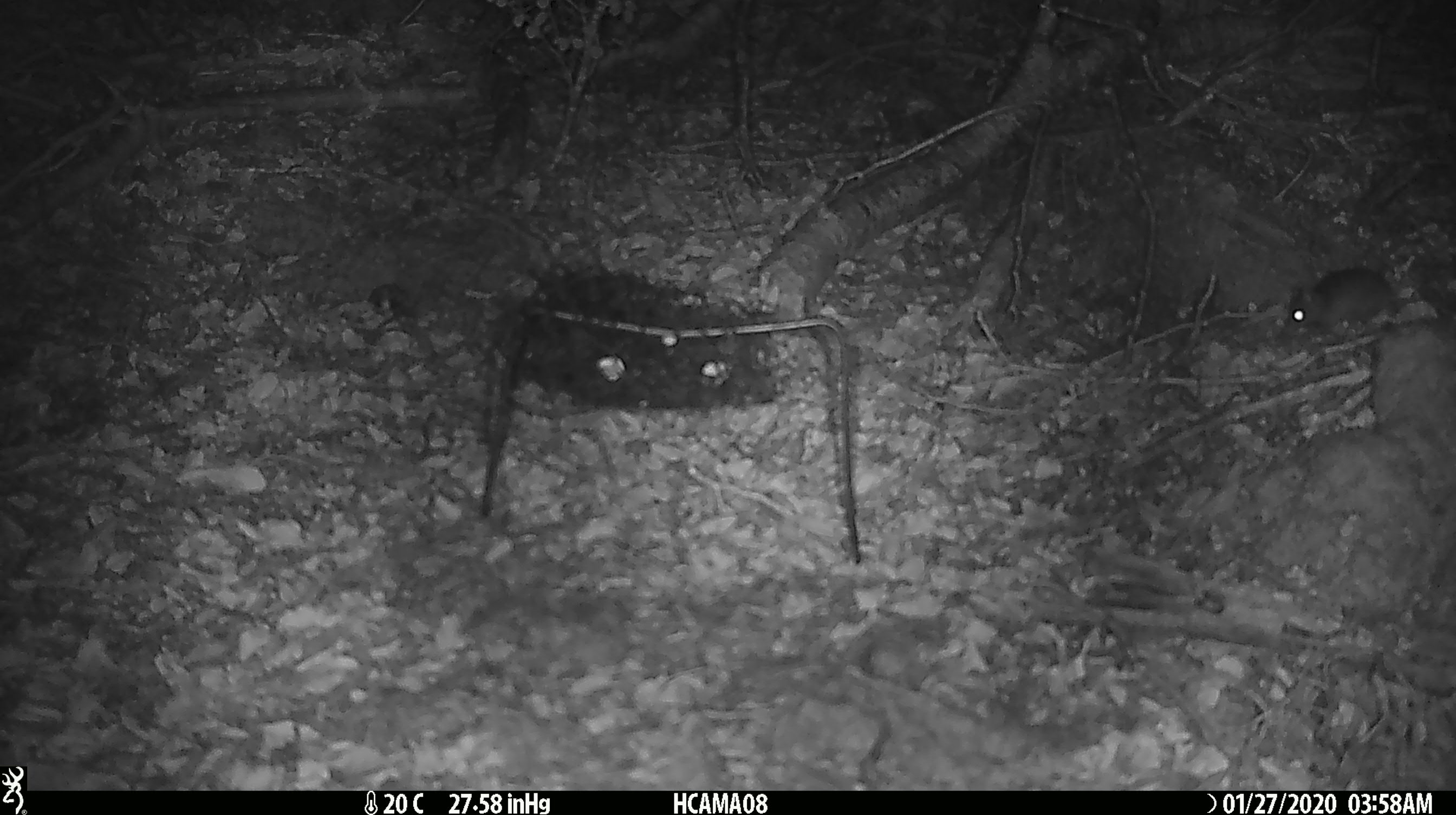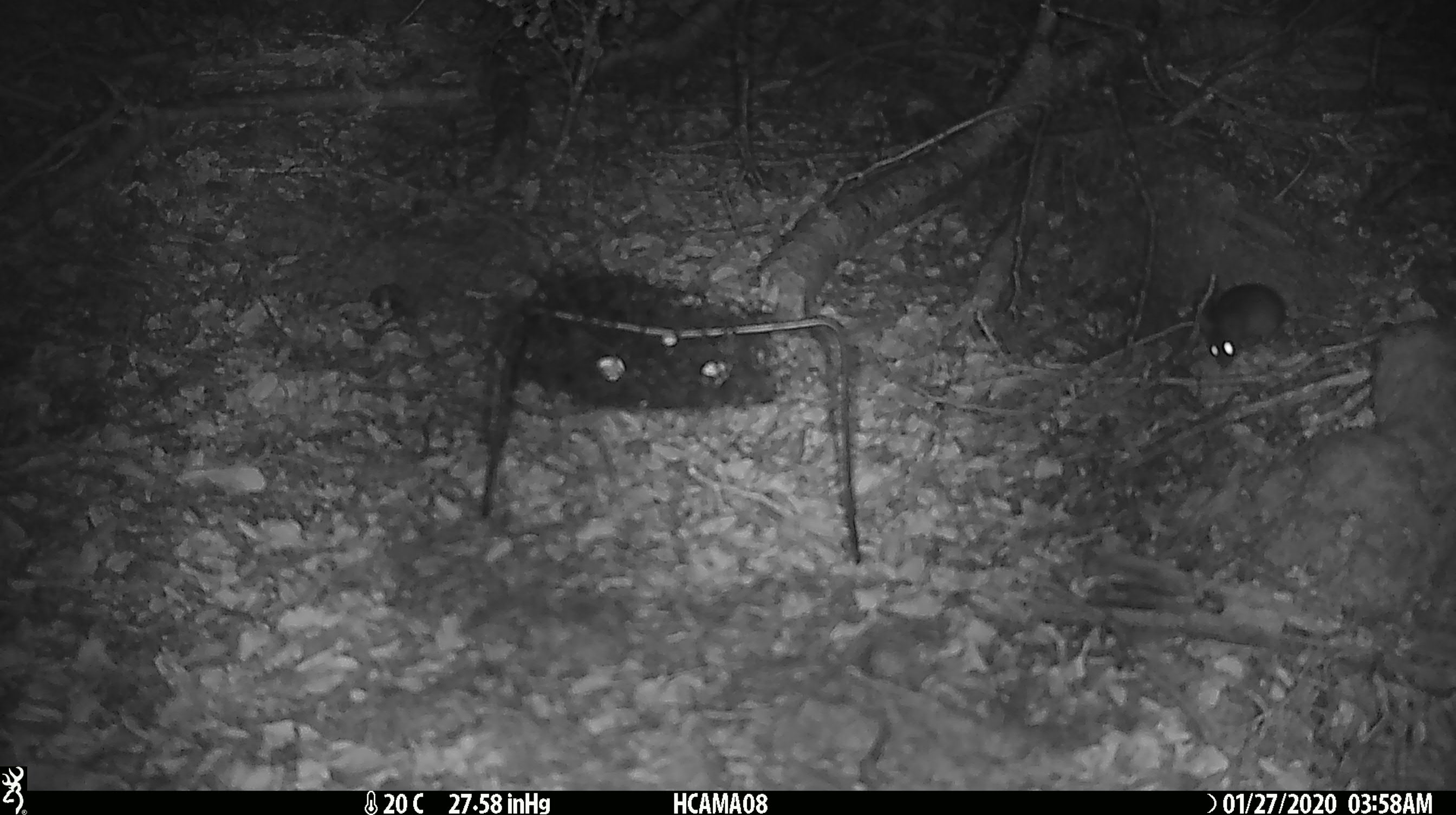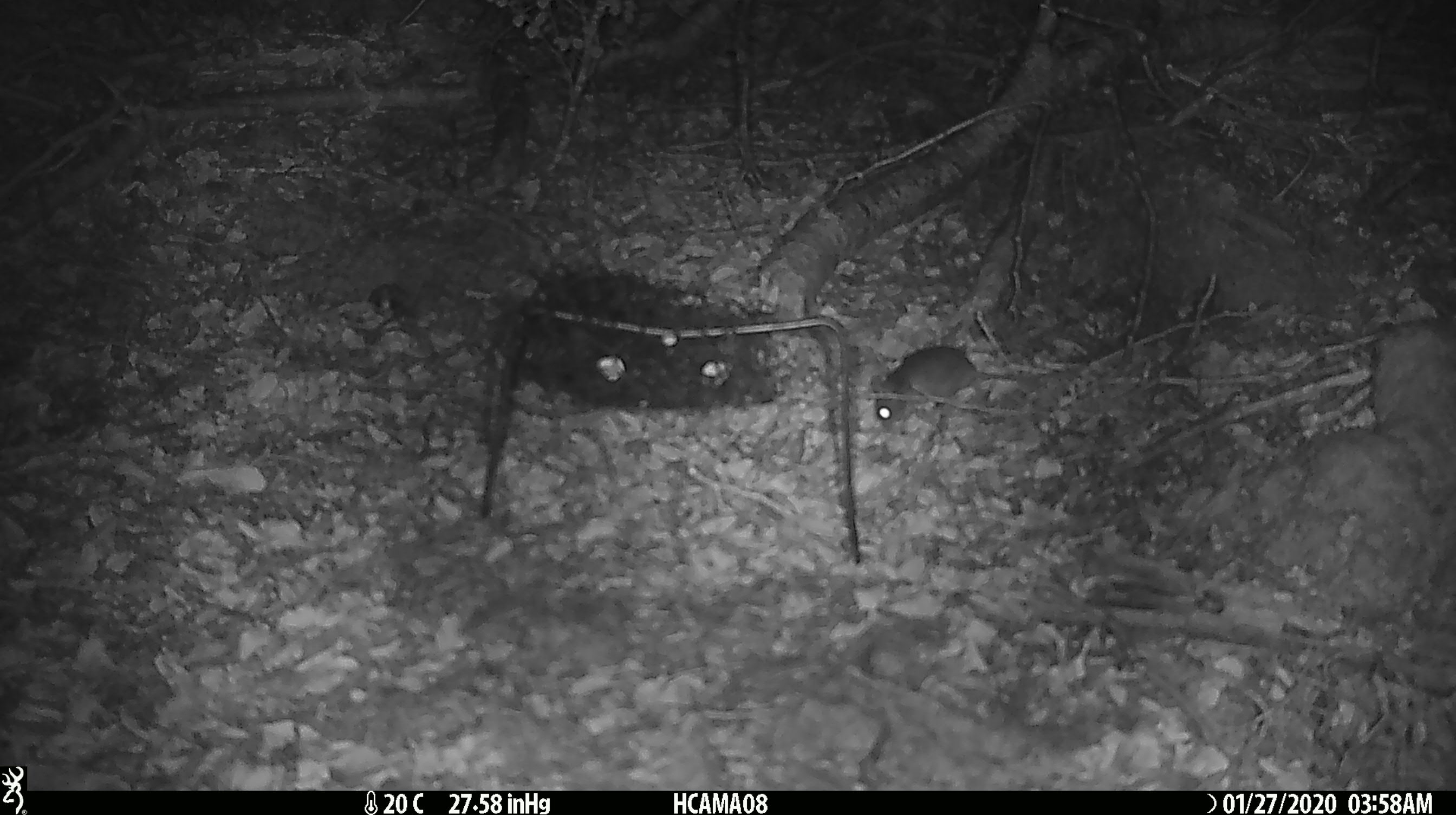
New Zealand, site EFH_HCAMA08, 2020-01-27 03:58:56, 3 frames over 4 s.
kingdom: Animalia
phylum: Chordata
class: Mammalia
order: Rodentia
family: Muridae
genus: Mus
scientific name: Mus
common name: mouse